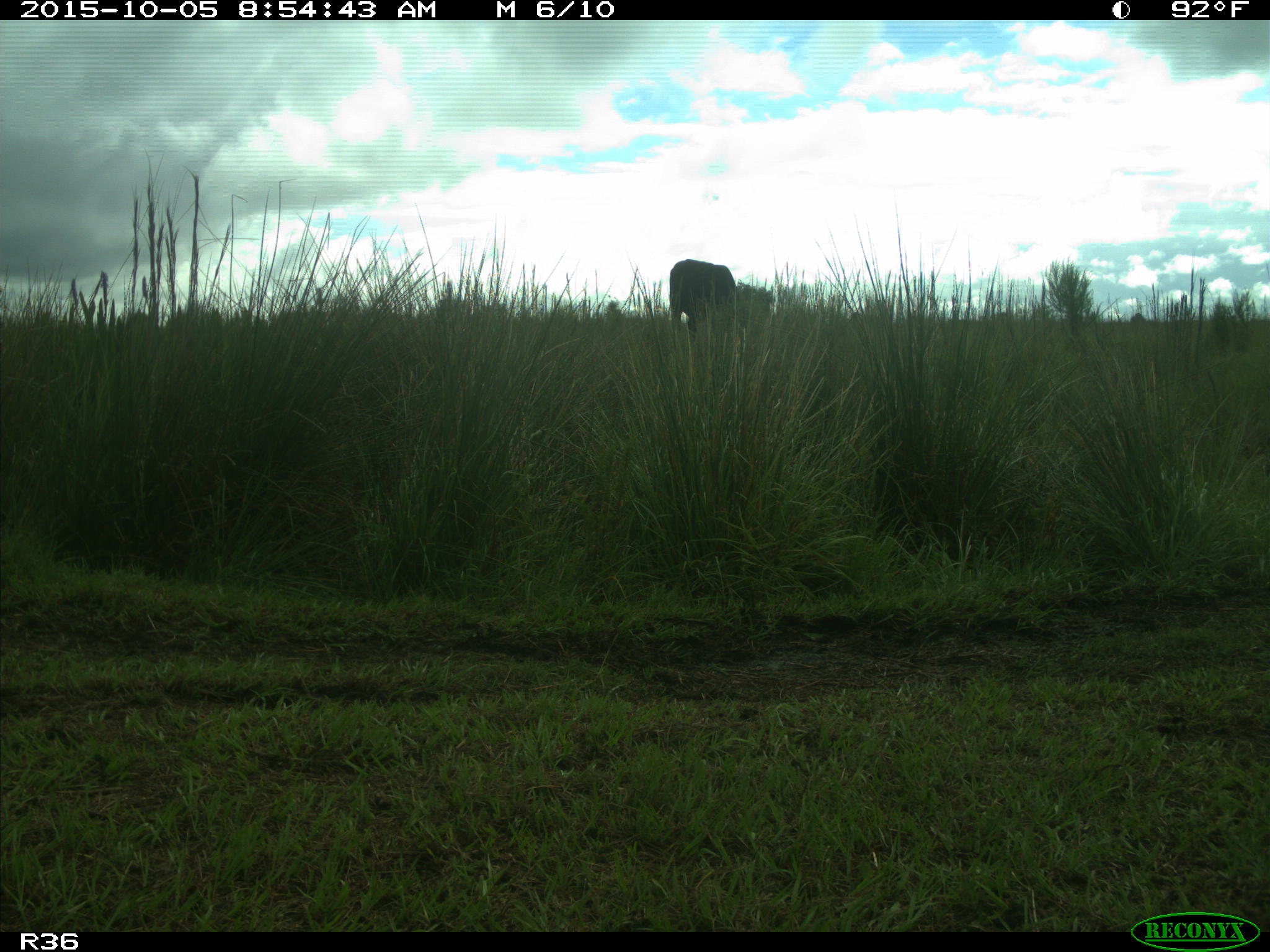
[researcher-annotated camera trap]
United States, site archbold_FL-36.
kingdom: Animalia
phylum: Chordata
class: Mammalia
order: Artiodactyla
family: Bovidae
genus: Bos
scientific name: Bos taurus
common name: domestic cow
Bos taurus (domestic cow).